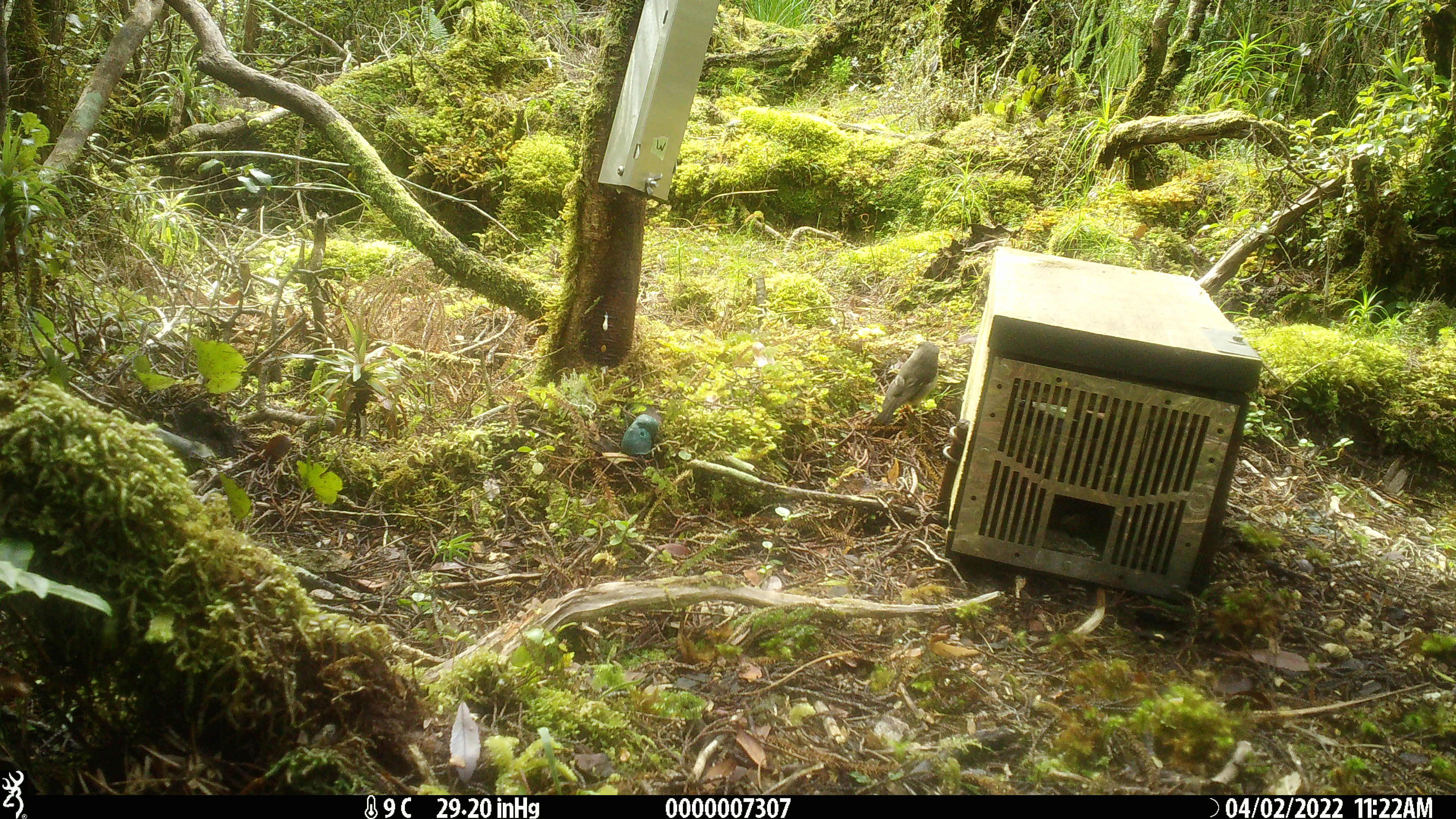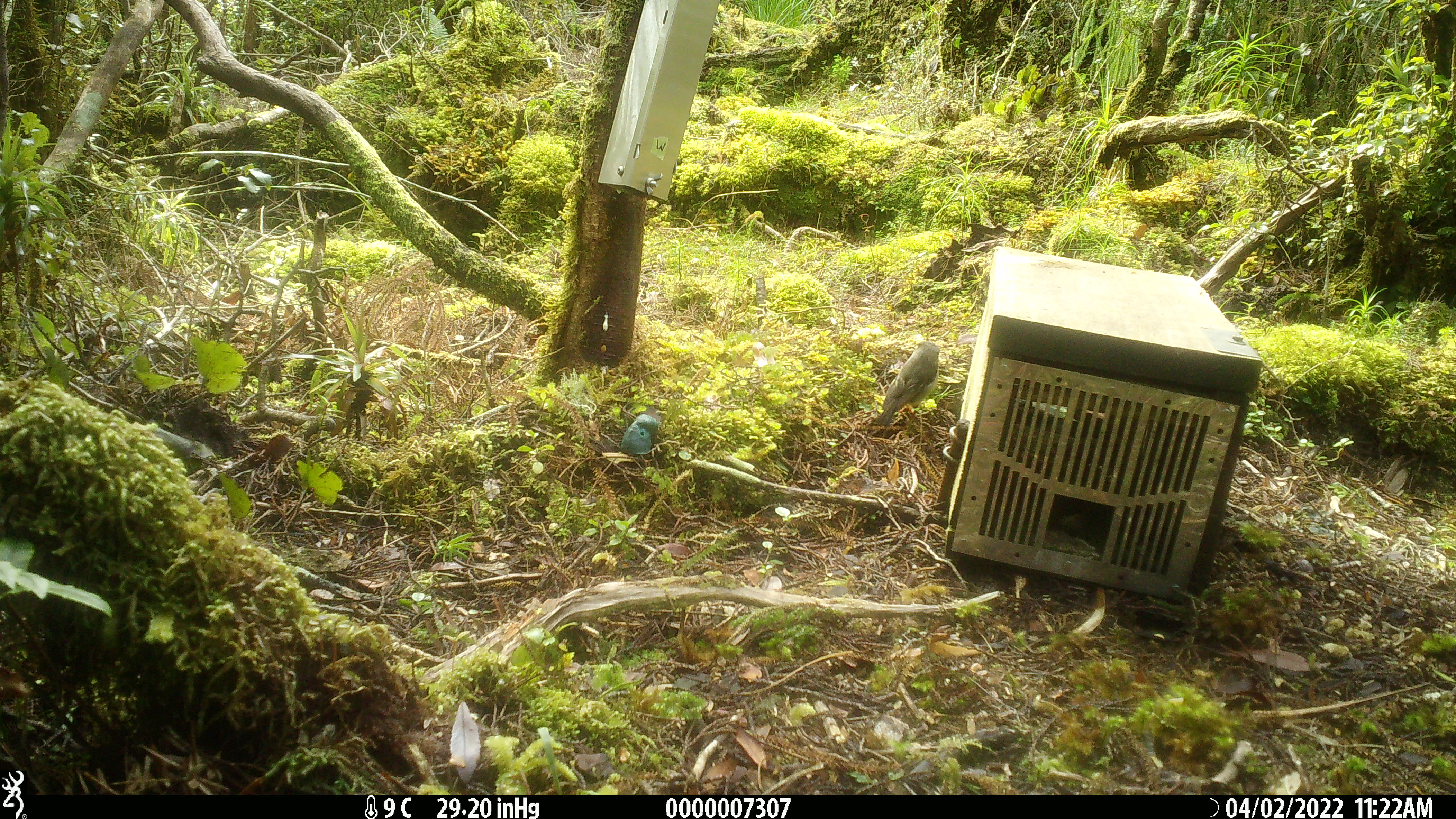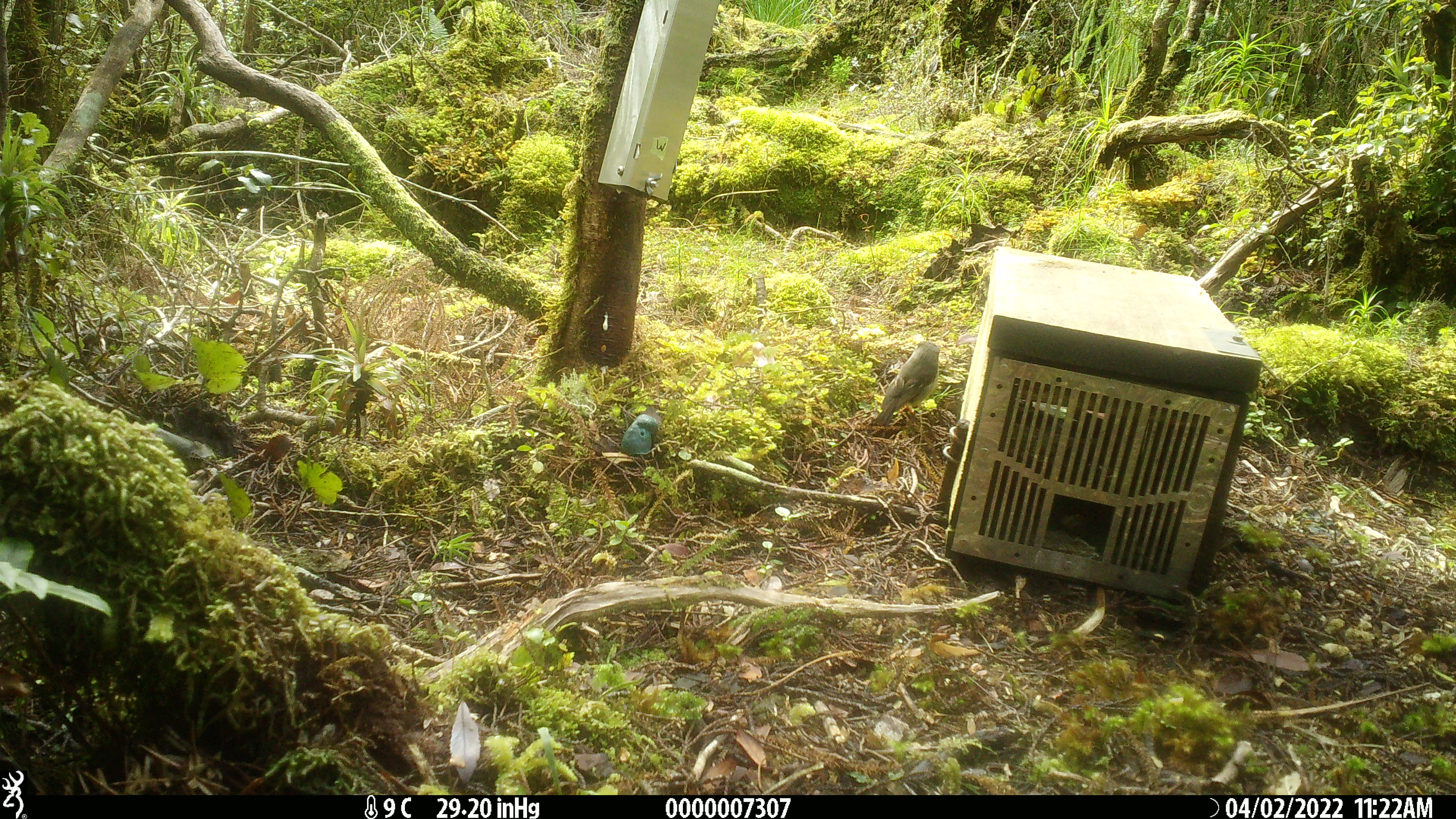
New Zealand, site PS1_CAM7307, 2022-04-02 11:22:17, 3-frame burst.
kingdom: Animalia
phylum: Chordata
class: Aves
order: Passeriformes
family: Petroicidae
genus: Petroica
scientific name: Petroica australis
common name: new zealand robin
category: robin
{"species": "robin (new zealand robin) (Petroica australis)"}